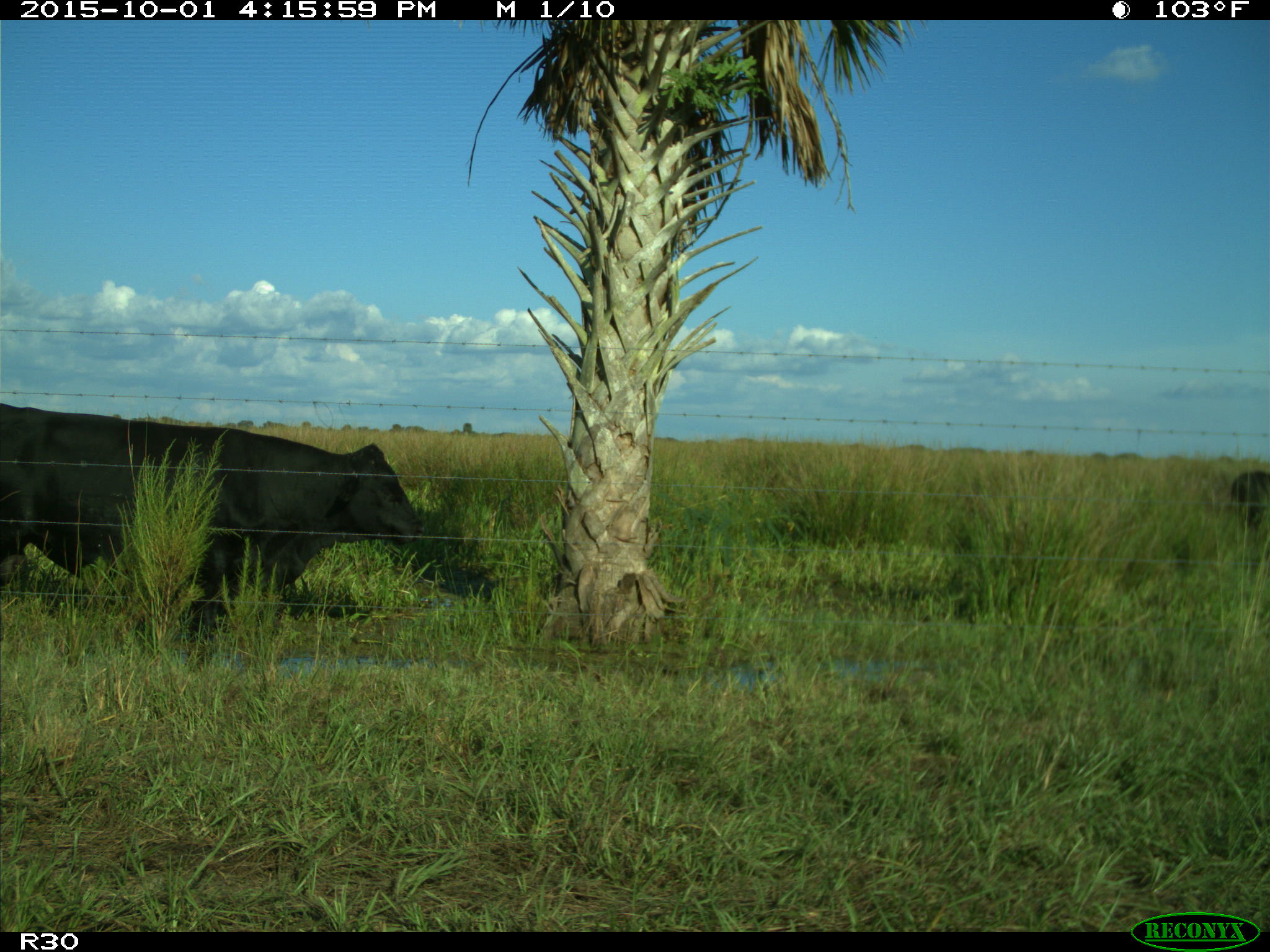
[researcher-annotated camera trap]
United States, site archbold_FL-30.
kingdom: Animalia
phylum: Chordata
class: Mammalia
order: Artiodactyla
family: Bovidae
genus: Bos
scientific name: Bos taurus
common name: domestic cow